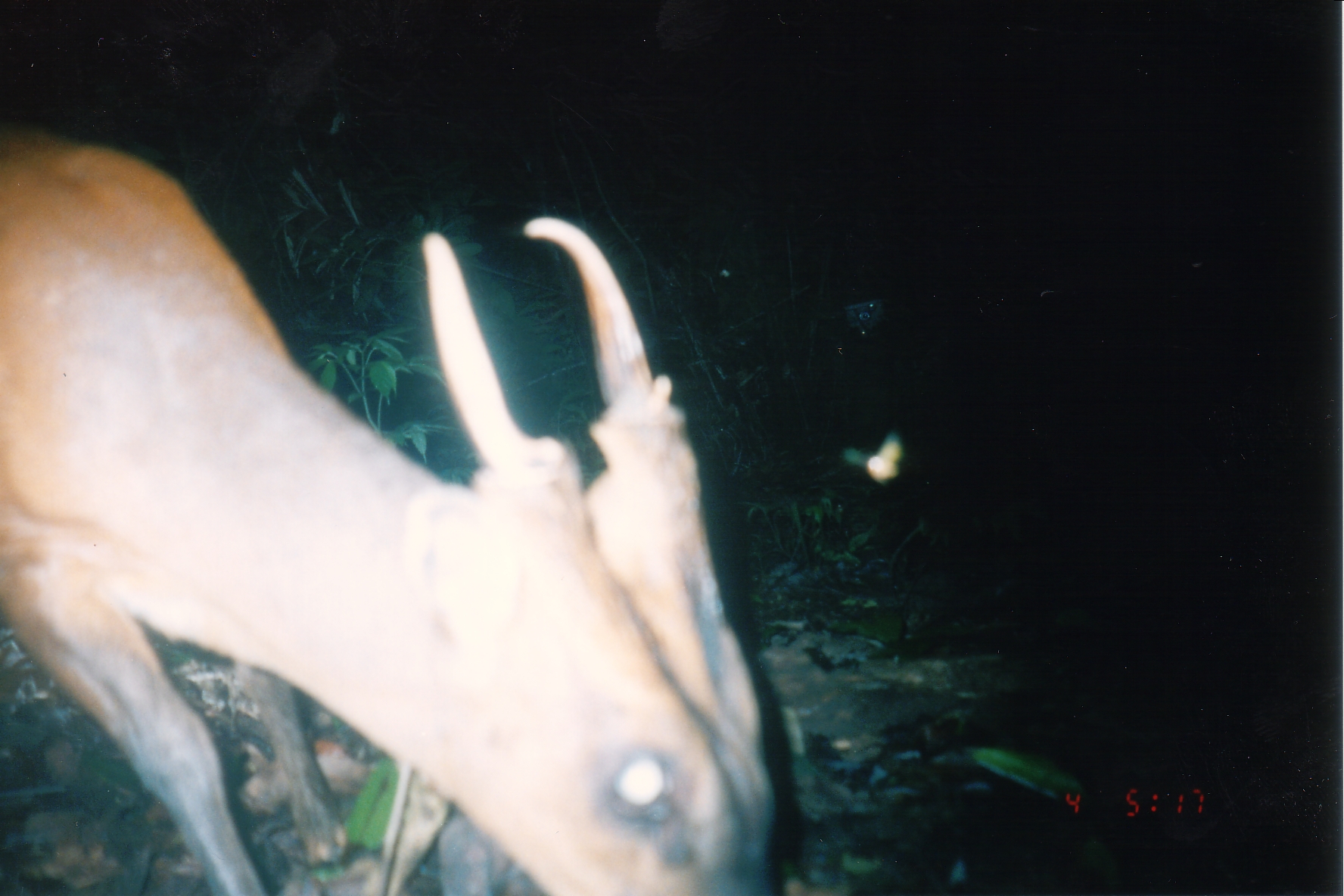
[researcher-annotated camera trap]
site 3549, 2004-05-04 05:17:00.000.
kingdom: Animalia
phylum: Chordata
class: Mammalia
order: Artiodactyla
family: Cervidae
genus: Muntiacus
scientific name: Muntiacus muntjak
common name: southern red muntjac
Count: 1.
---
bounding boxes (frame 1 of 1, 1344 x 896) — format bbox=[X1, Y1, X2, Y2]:
muntiacus muntjak: bbox=[0, 123, 779, 896]